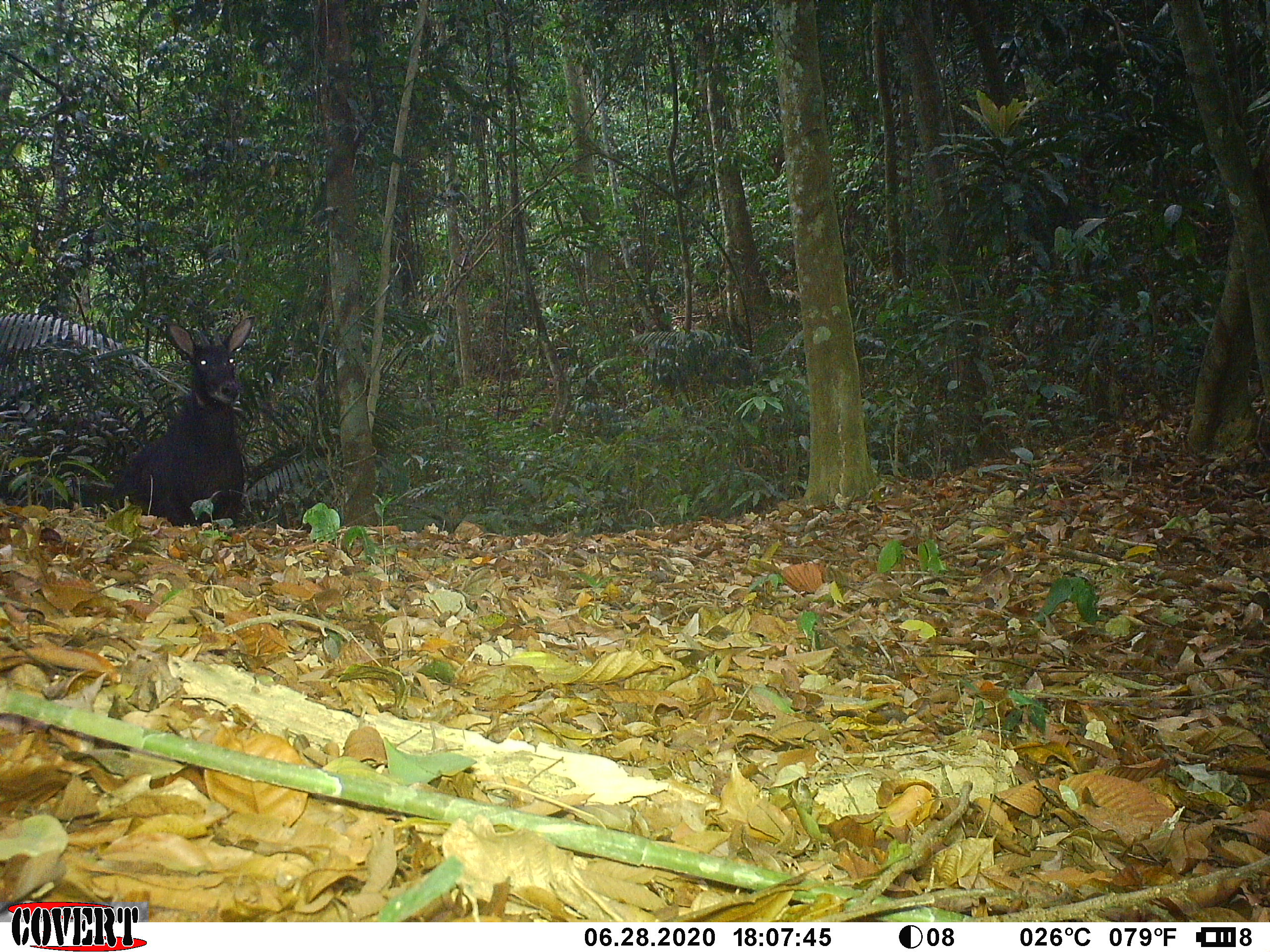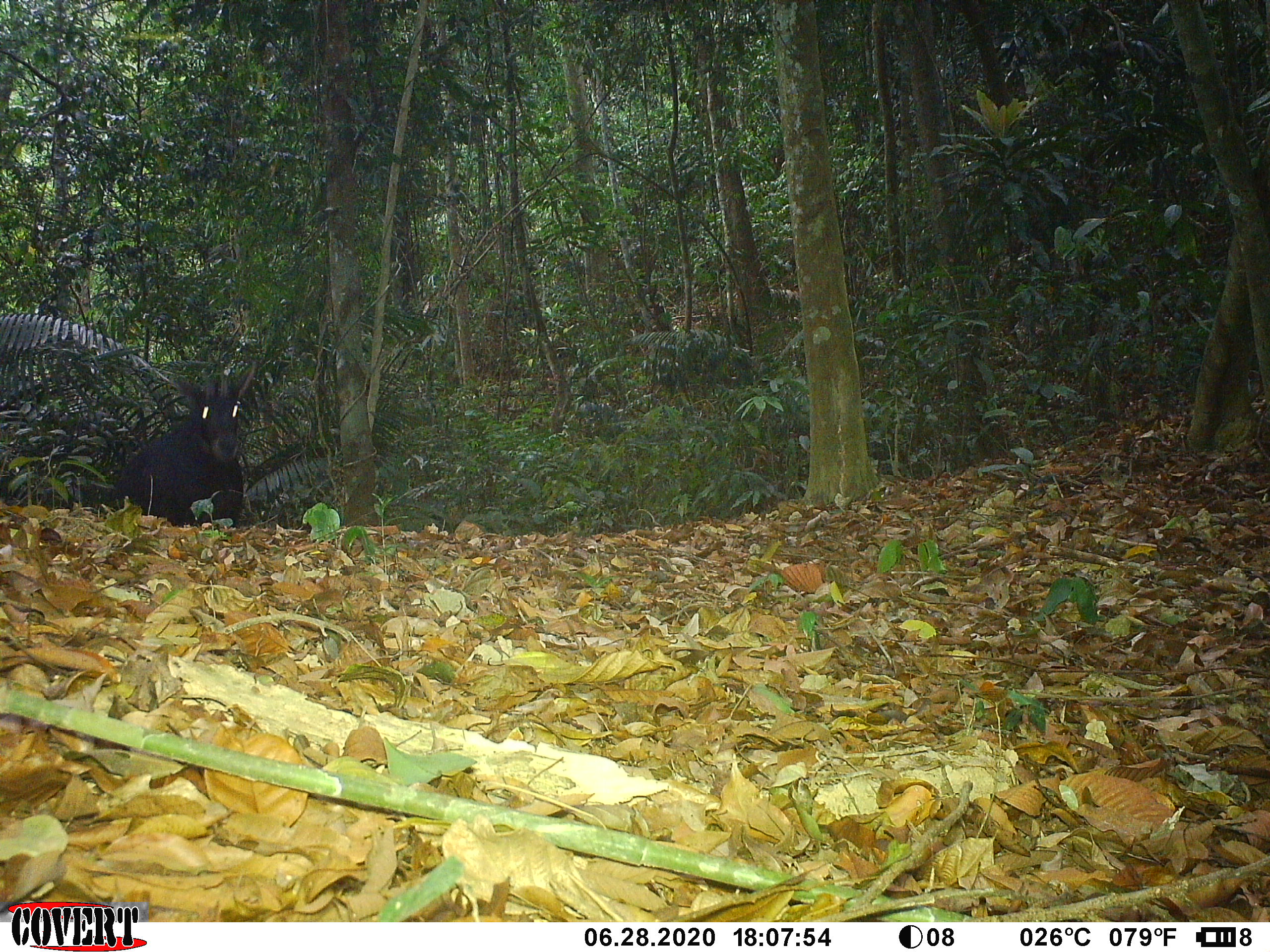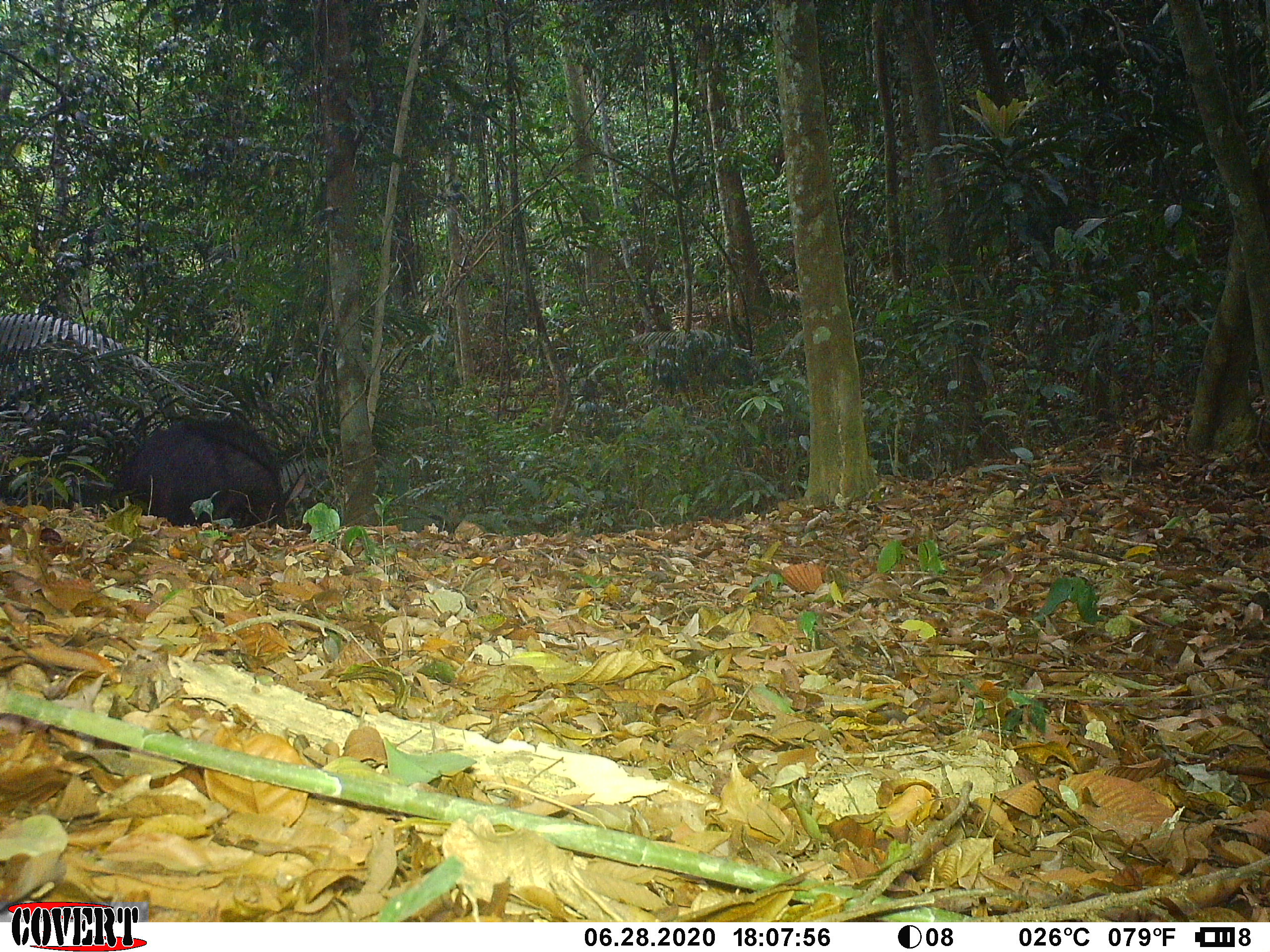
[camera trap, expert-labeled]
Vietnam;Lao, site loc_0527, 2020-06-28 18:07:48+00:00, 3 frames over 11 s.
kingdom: Animalia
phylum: Chordata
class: Mammalia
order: Artiodactyla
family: Bovidae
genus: Capricornis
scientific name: Capricornis sumatraensis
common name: chinese serow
Chinese serow (Capricornis sumatraensis). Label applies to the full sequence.